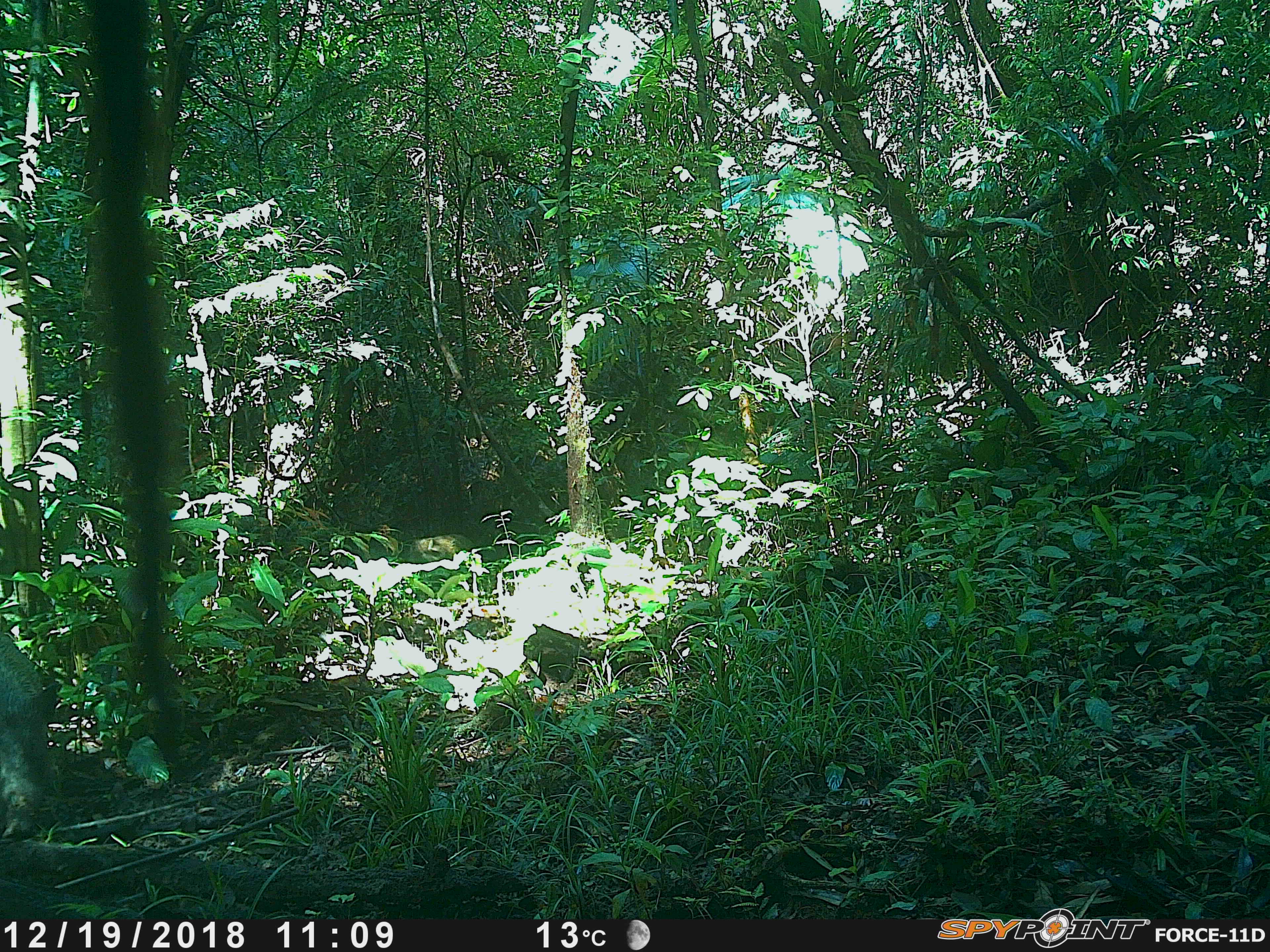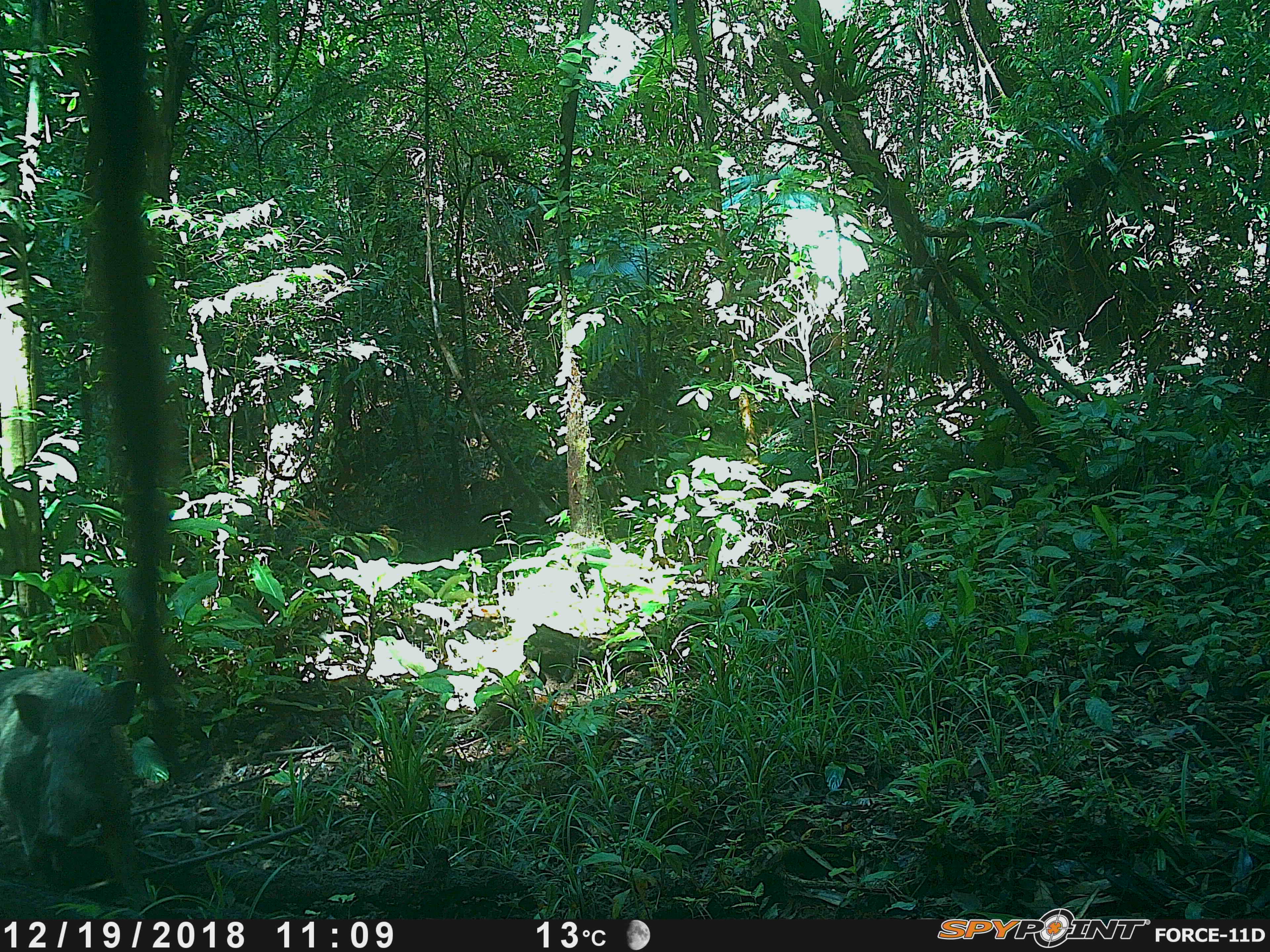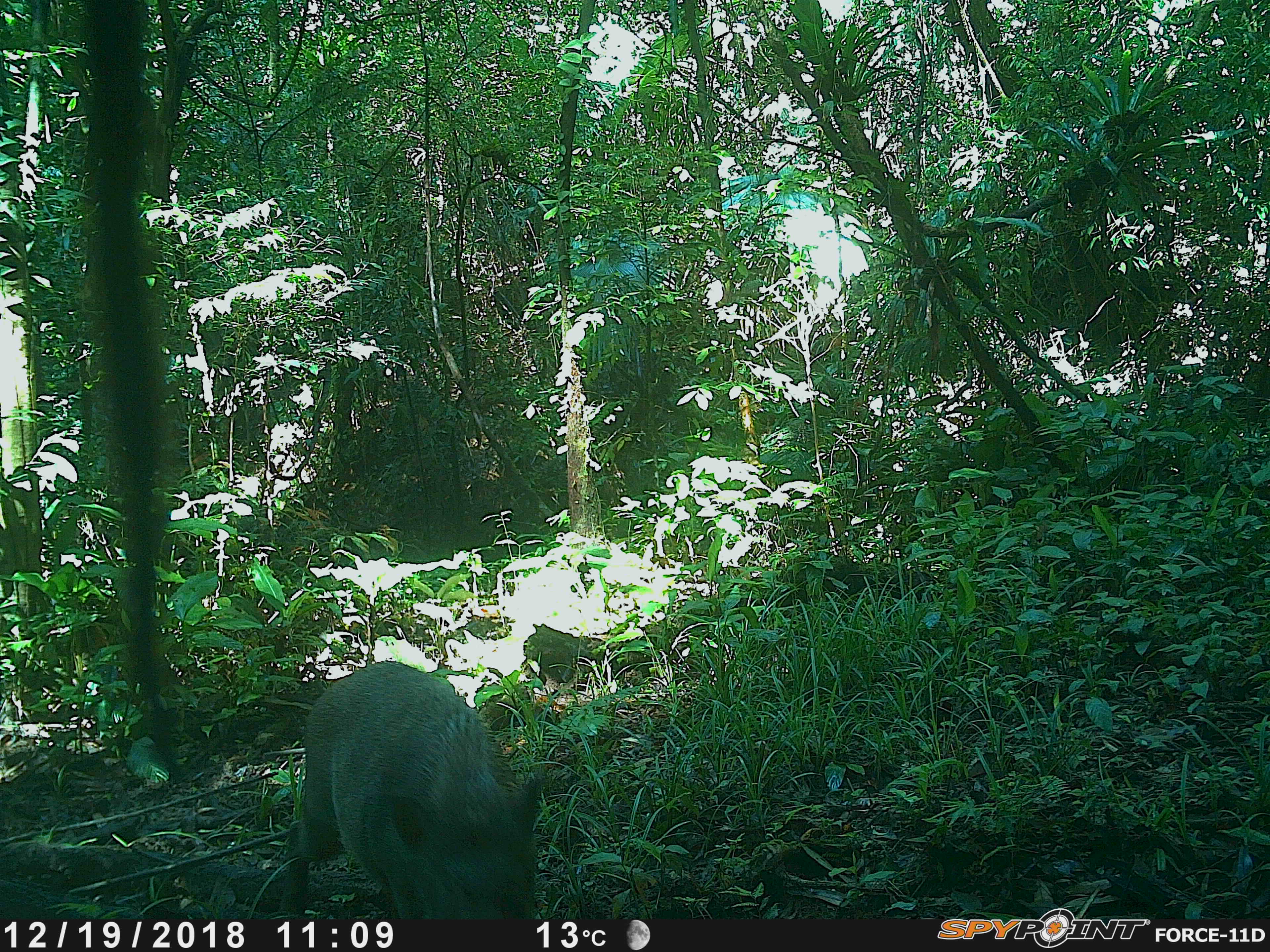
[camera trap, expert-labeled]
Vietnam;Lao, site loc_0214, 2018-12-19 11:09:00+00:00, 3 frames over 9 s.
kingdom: Animalia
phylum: Chordata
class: Mammalia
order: Artiodactyla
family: Suidae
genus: Sus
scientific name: Sus scrofa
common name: eurasian wild pig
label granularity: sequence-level